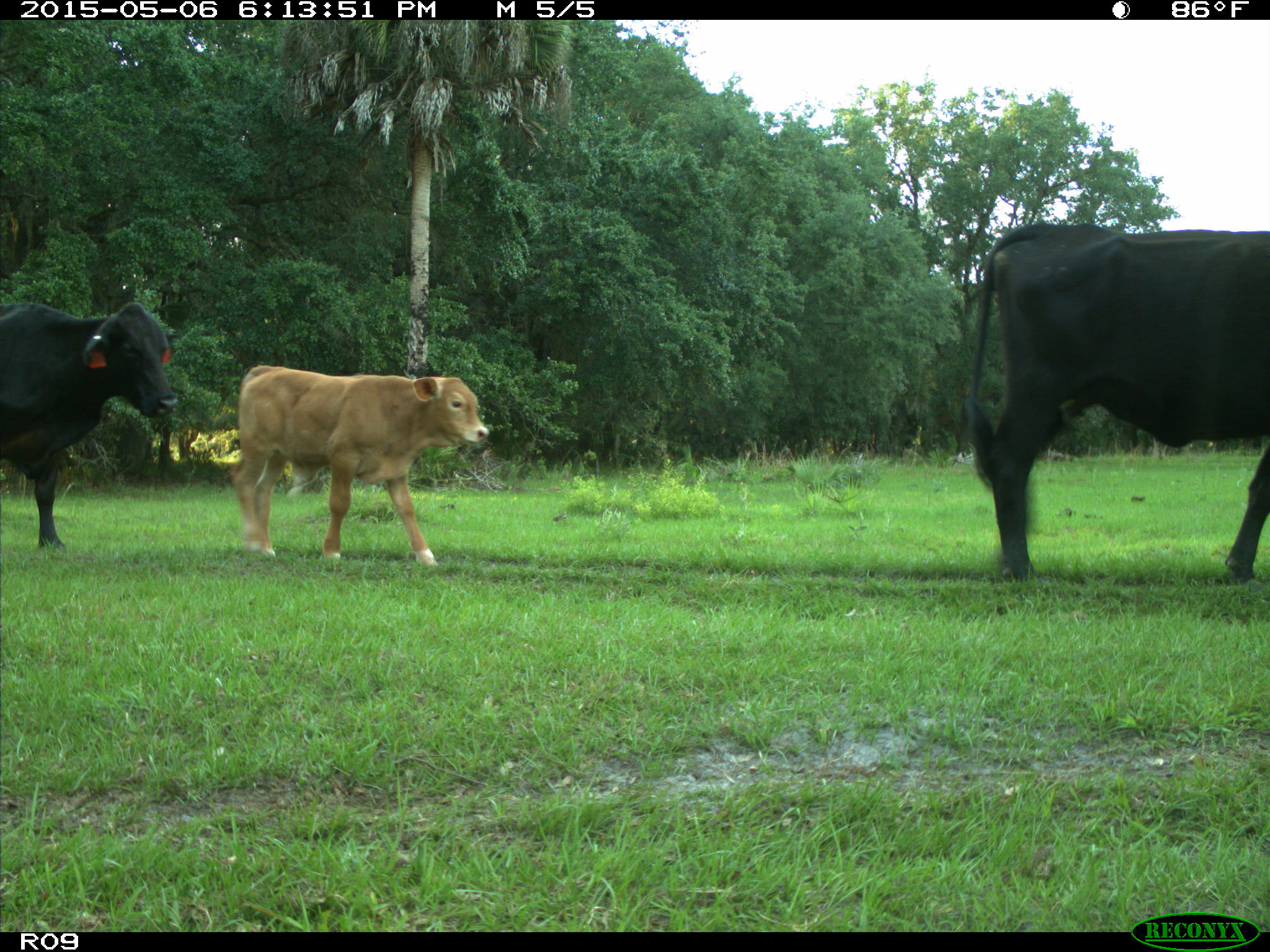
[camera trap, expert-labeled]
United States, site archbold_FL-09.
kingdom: Animalia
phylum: Chordata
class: Mammalia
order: Artiodactyla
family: Bovidae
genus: Bos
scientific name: Bos taurus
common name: domestic cow